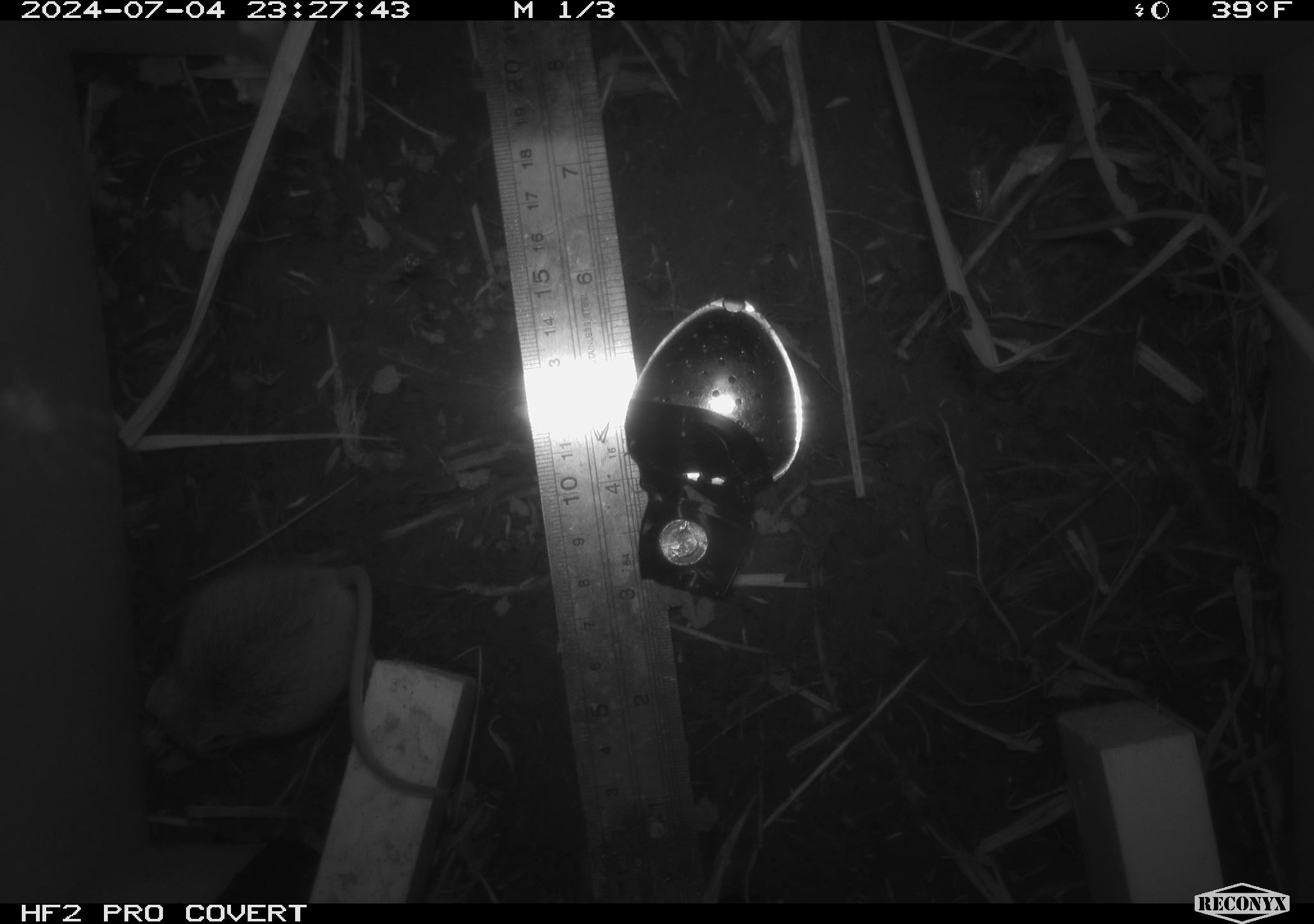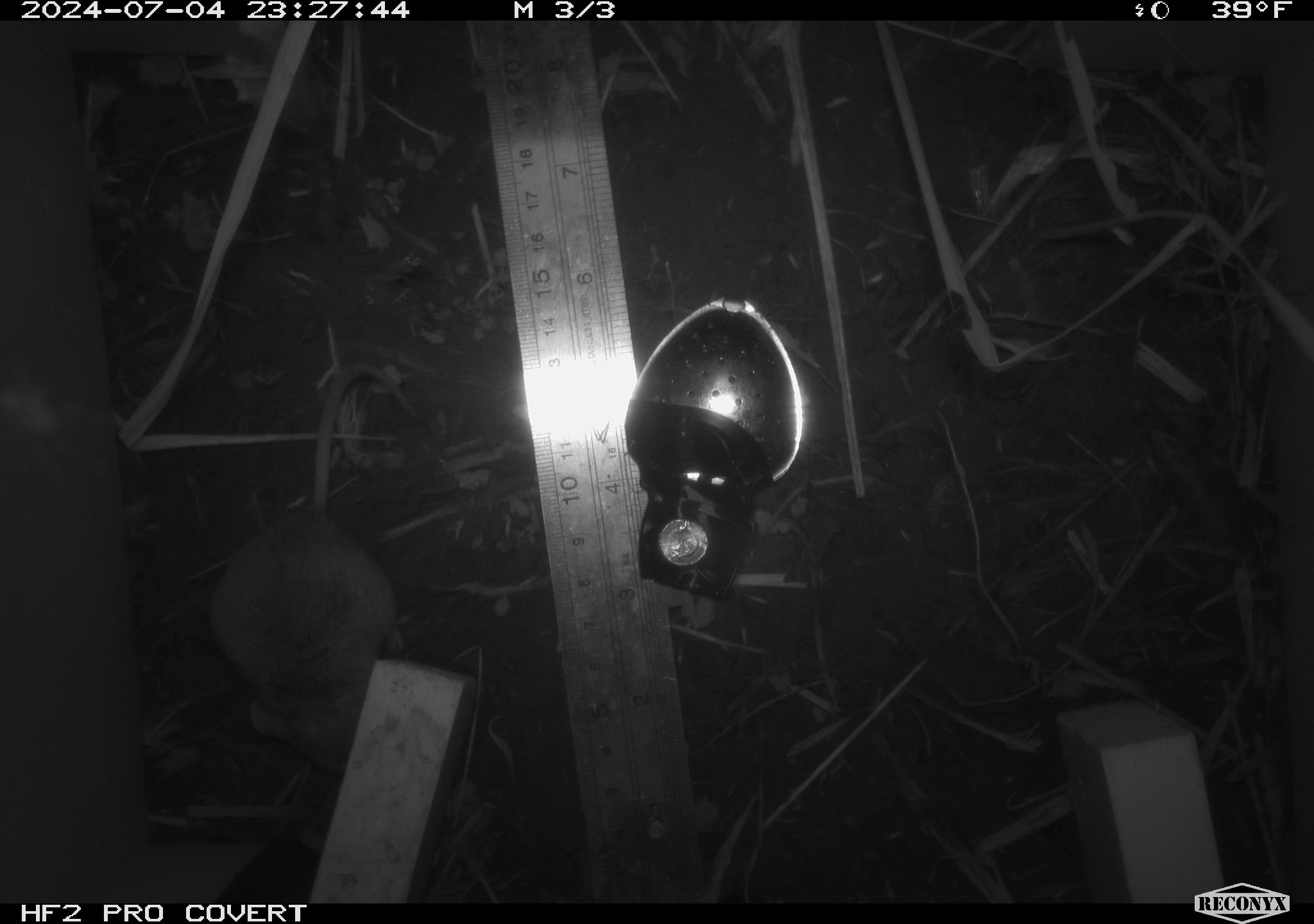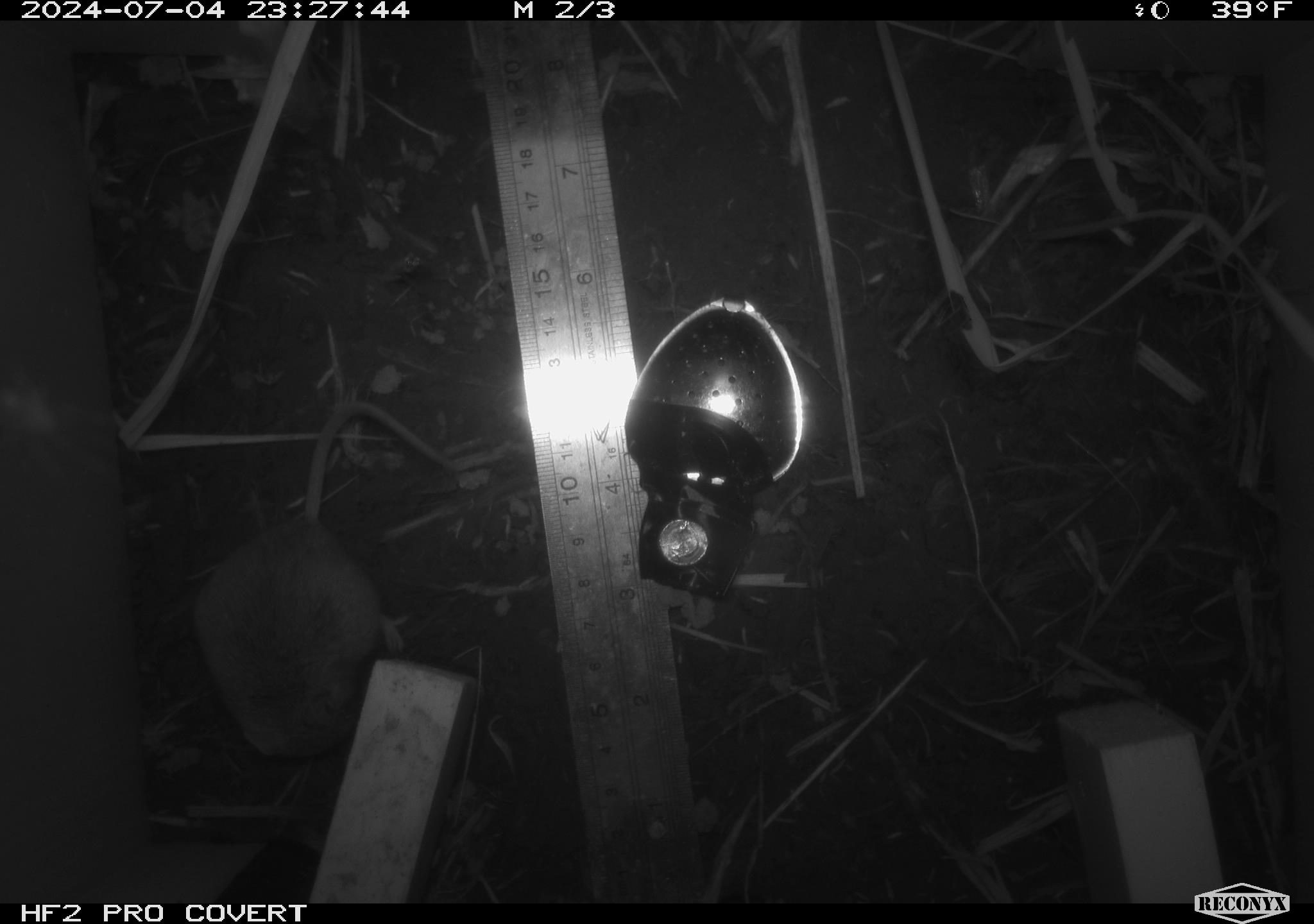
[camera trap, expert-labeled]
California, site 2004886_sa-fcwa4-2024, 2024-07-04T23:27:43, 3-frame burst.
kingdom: Animalia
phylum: Chordata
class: Mammalia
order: Rodentia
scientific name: Rodentia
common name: rodent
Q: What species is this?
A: Rodent (Rodentia).